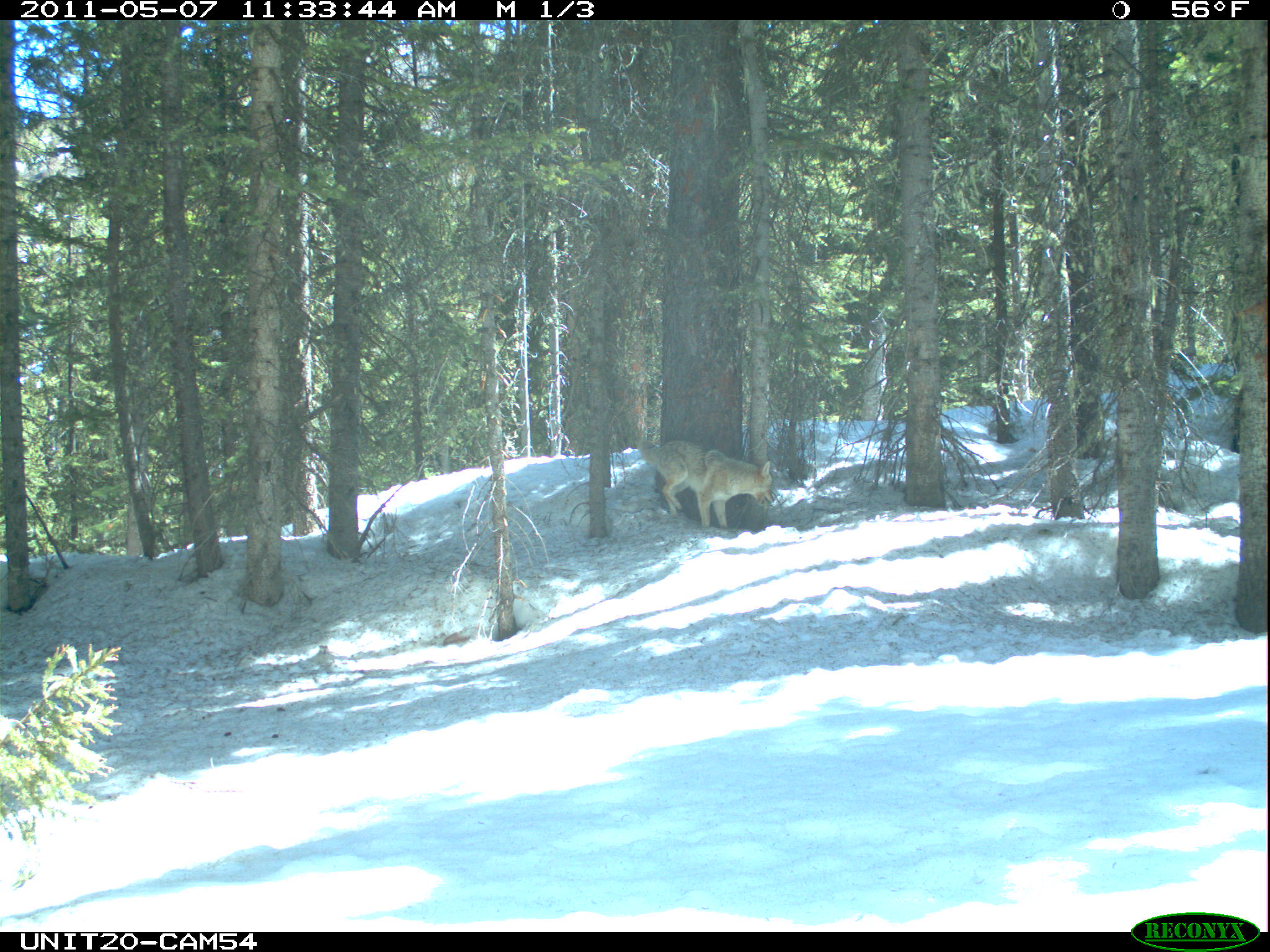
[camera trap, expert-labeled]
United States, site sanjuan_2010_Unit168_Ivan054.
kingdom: Animalia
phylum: Chordata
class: Mammalia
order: Carnivora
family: Canidae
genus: Canis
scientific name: Canis latrans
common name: coyote